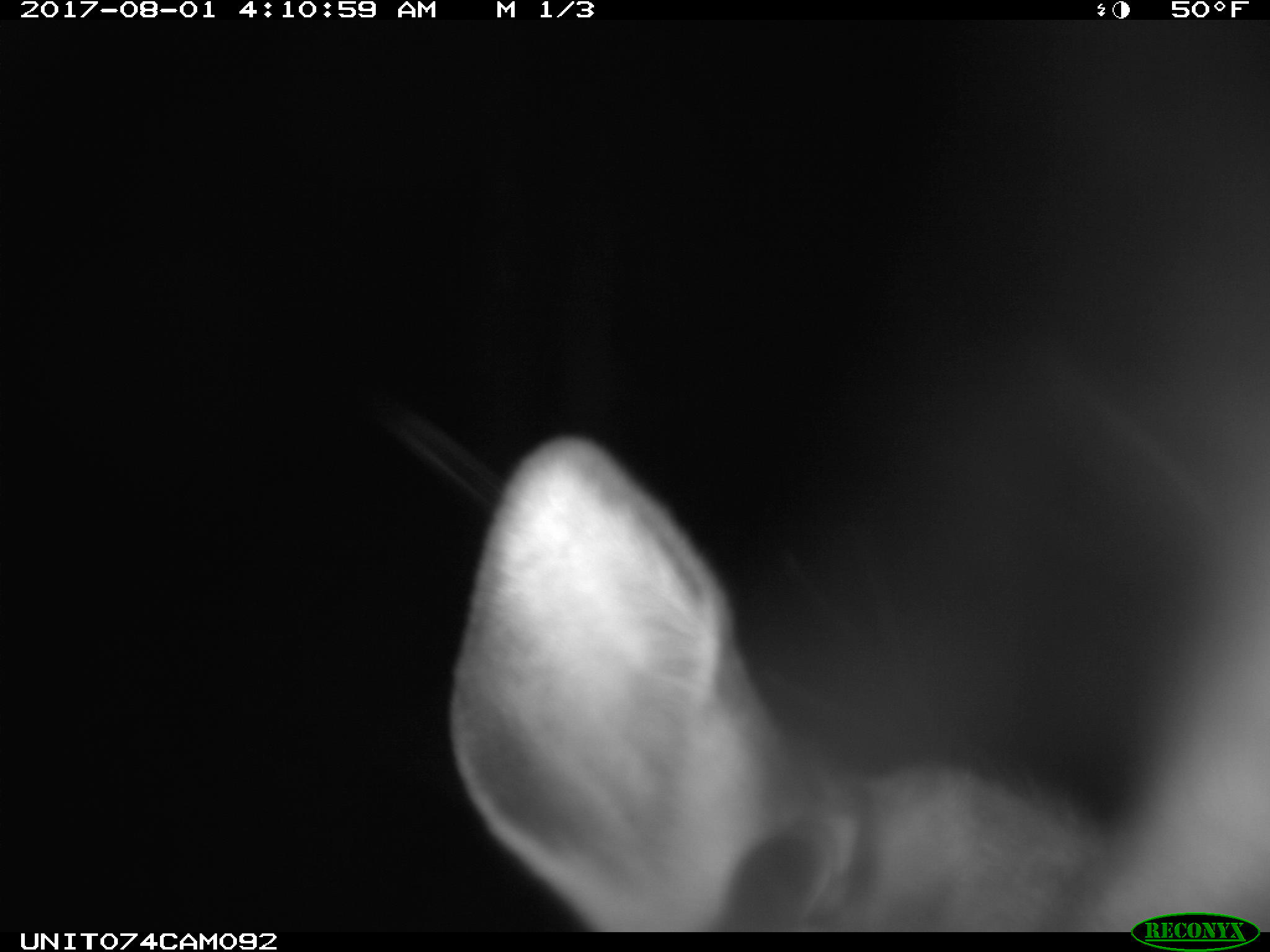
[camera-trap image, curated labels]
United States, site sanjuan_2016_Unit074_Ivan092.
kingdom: Animalia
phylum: Chordata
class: Mammalia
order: Artiodactyla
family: Cervidae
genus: Cervus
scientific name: Cervus elaphus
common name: red deer